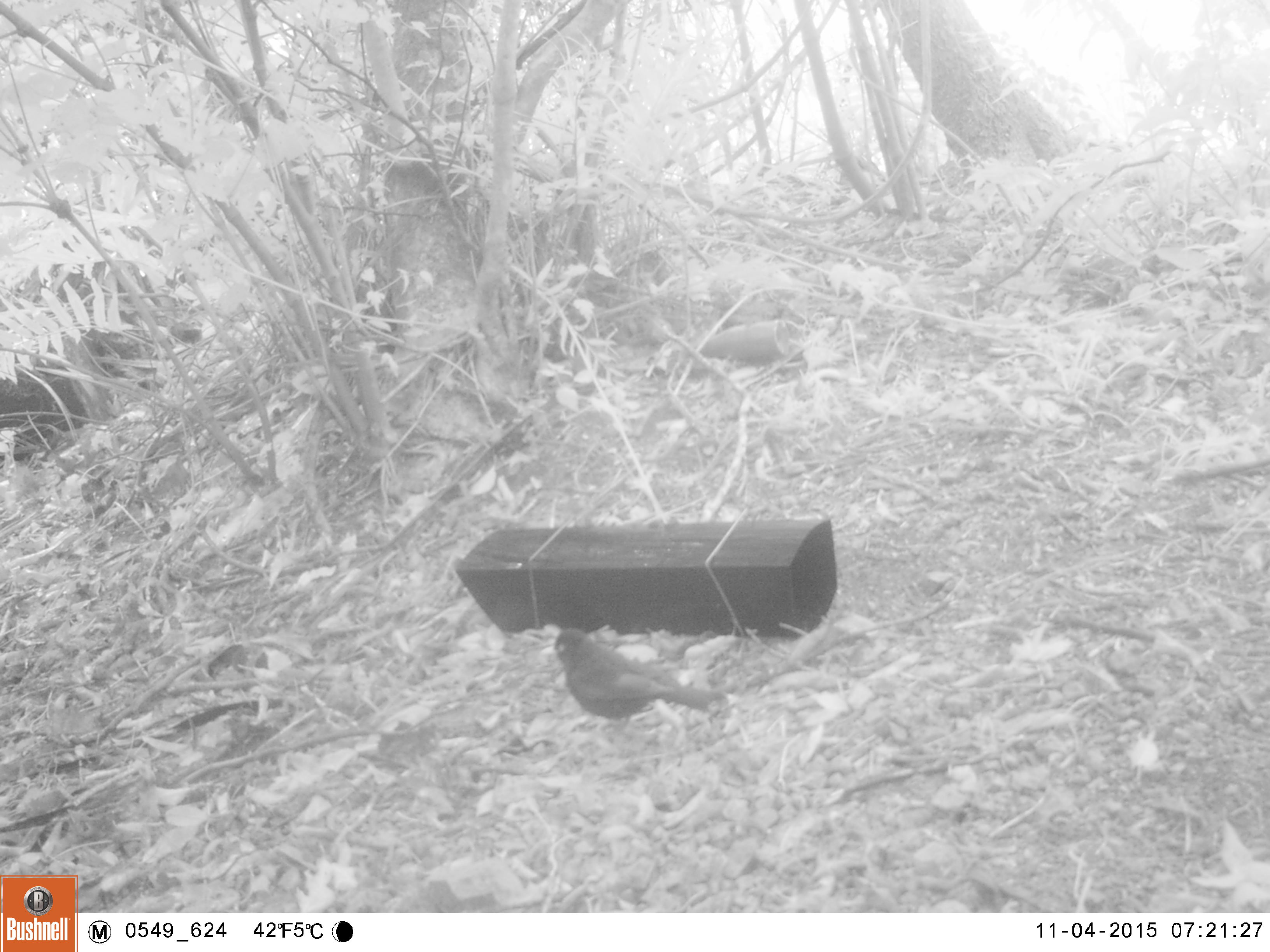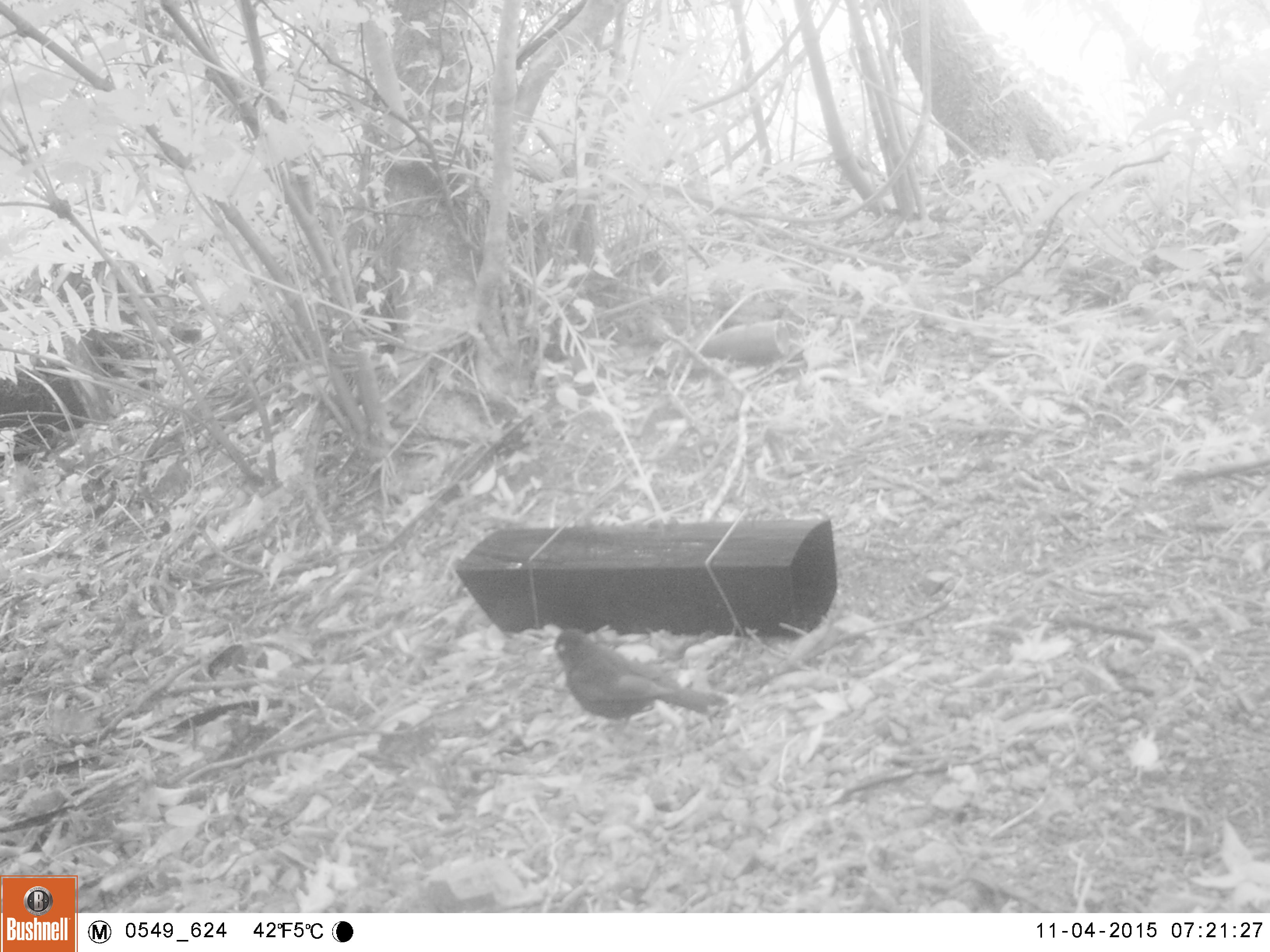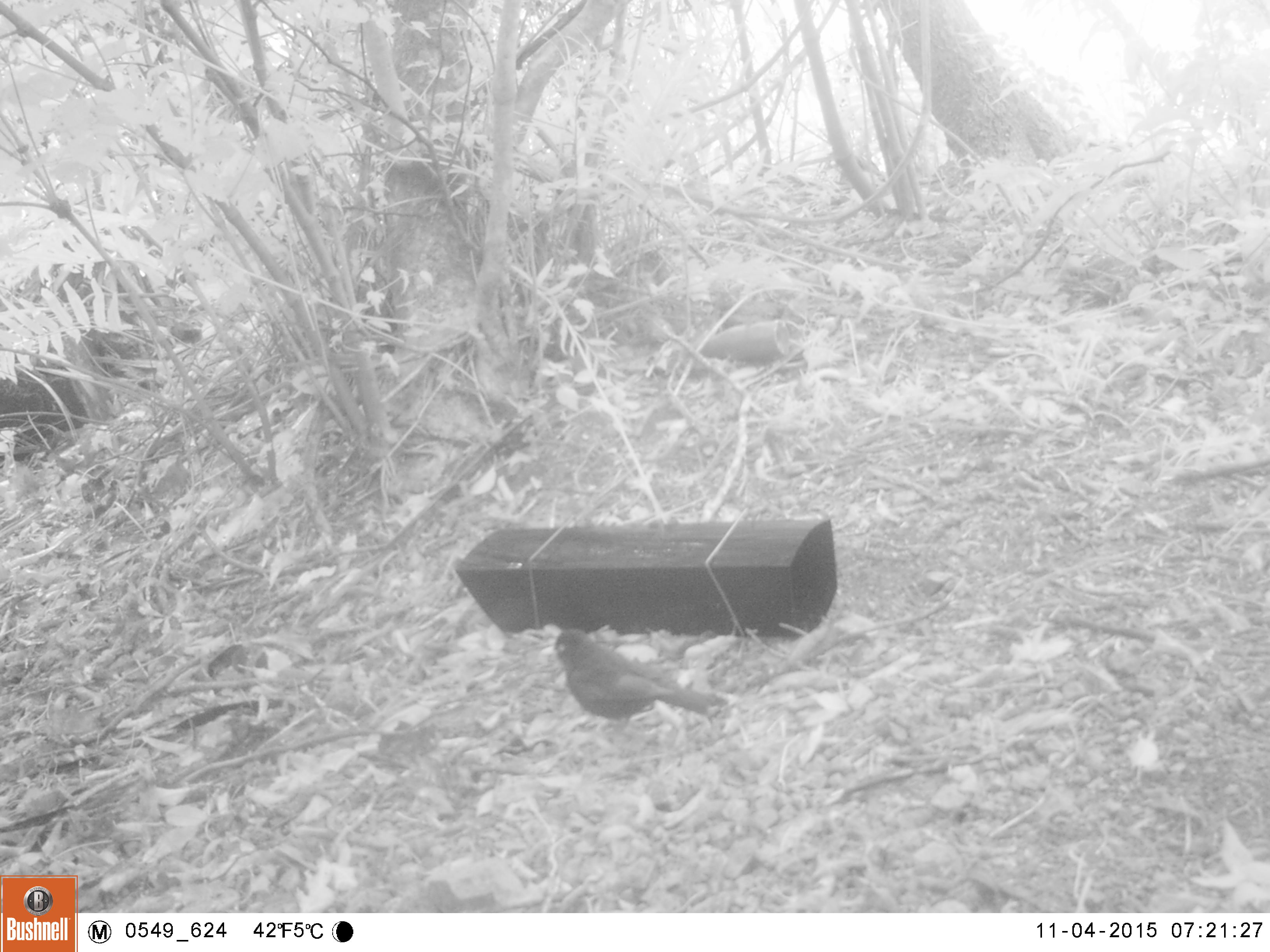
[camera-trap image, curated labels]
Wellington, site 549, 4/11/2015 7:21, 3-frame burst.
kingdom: Animalia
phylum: Chordata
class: Aves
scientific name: Aves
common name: bird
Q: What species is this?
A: Bird (Aves).